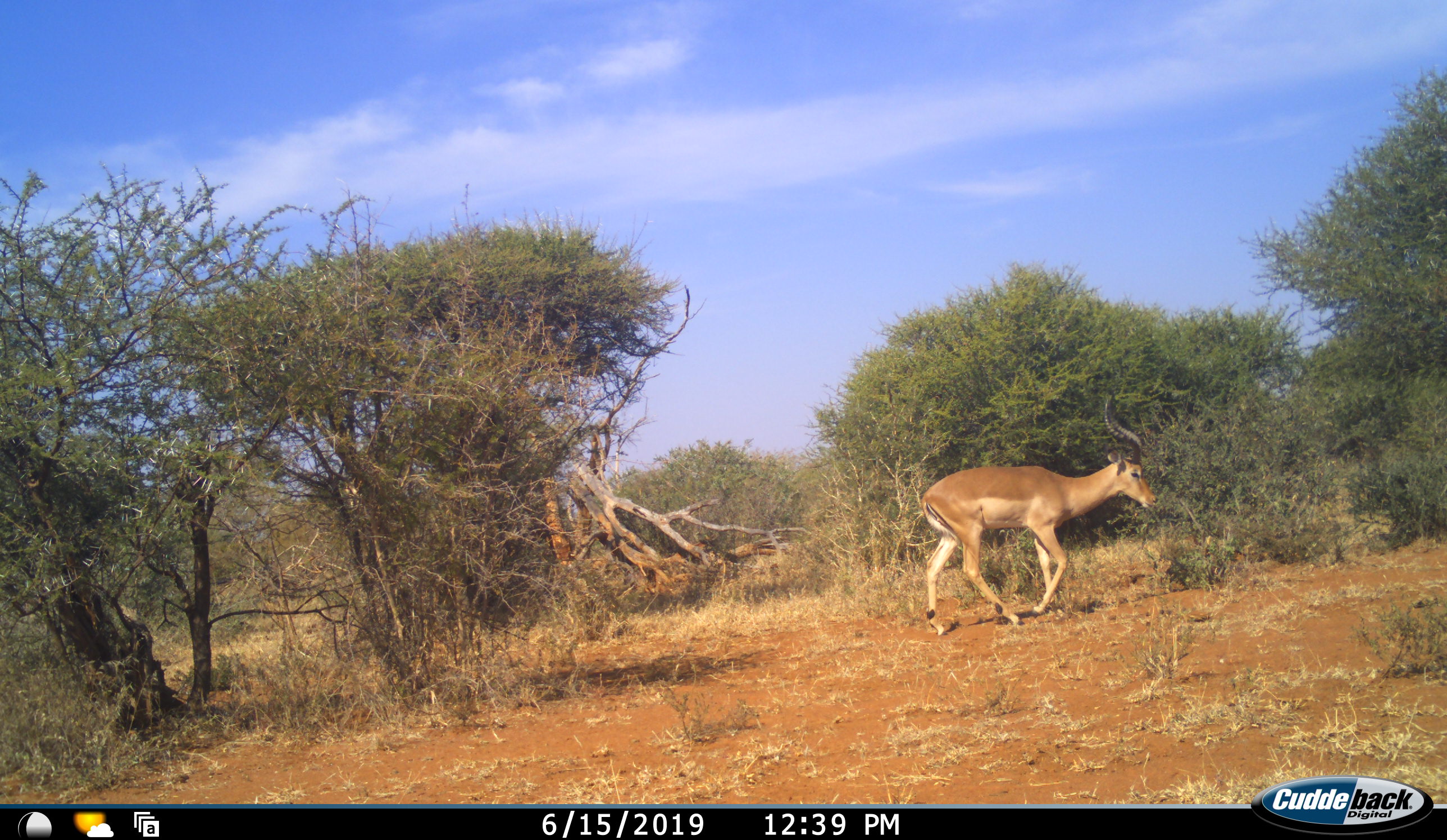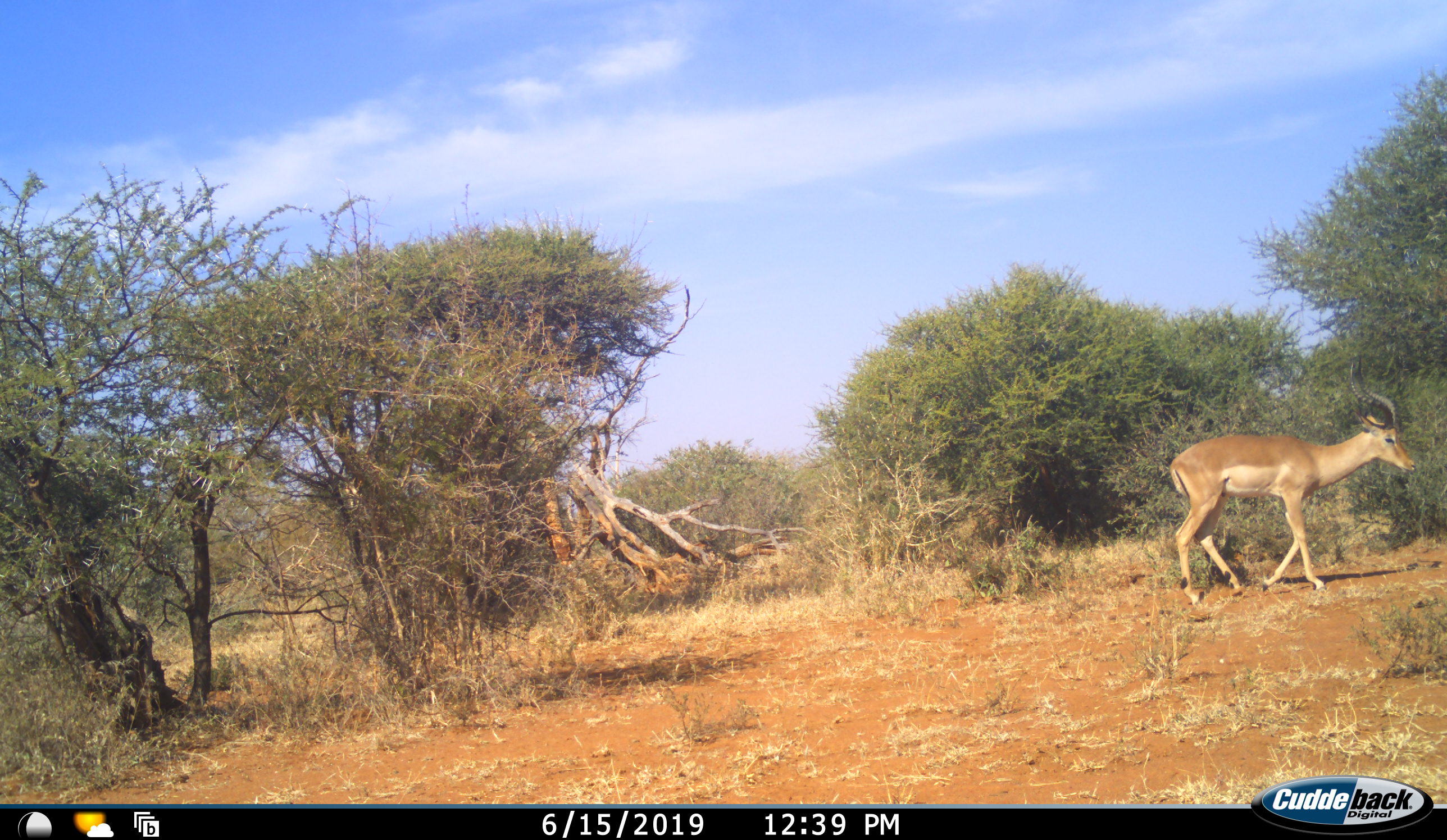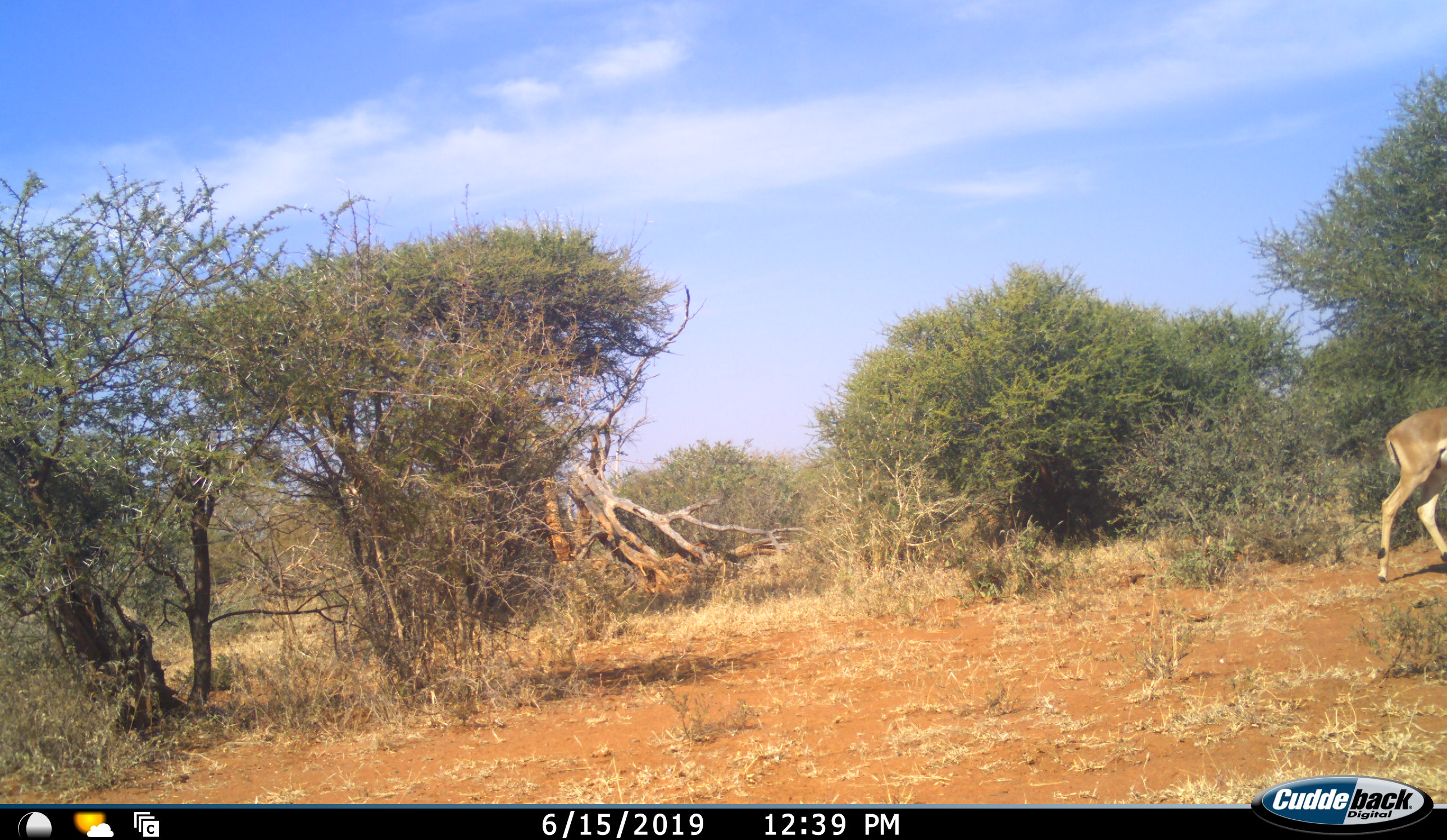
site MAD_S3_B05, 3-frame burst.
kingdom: Animalia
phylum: Chordata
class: Mammalia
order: Artiodactyla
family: Bovidae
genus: Aepyceros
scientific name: Aepyceros melampus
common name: impala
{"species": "impala (Aepyceros melampus)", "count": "1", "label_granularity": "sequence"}